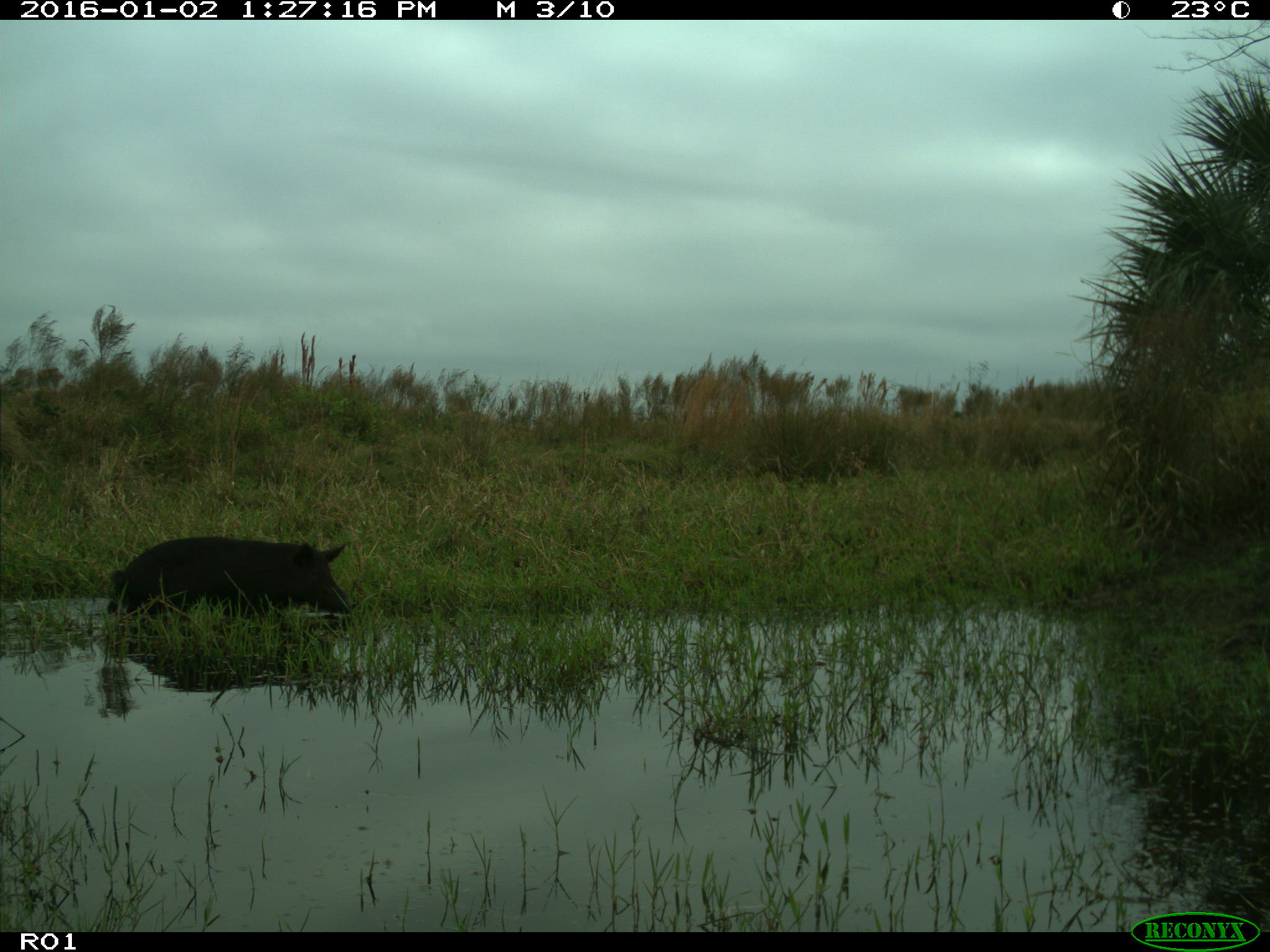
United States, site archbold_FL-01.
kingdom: Animalia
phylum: Chordata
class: Mammalia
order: Artiodactyla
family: Suidae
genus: Sus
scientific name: Sus scrofa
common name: wild boar